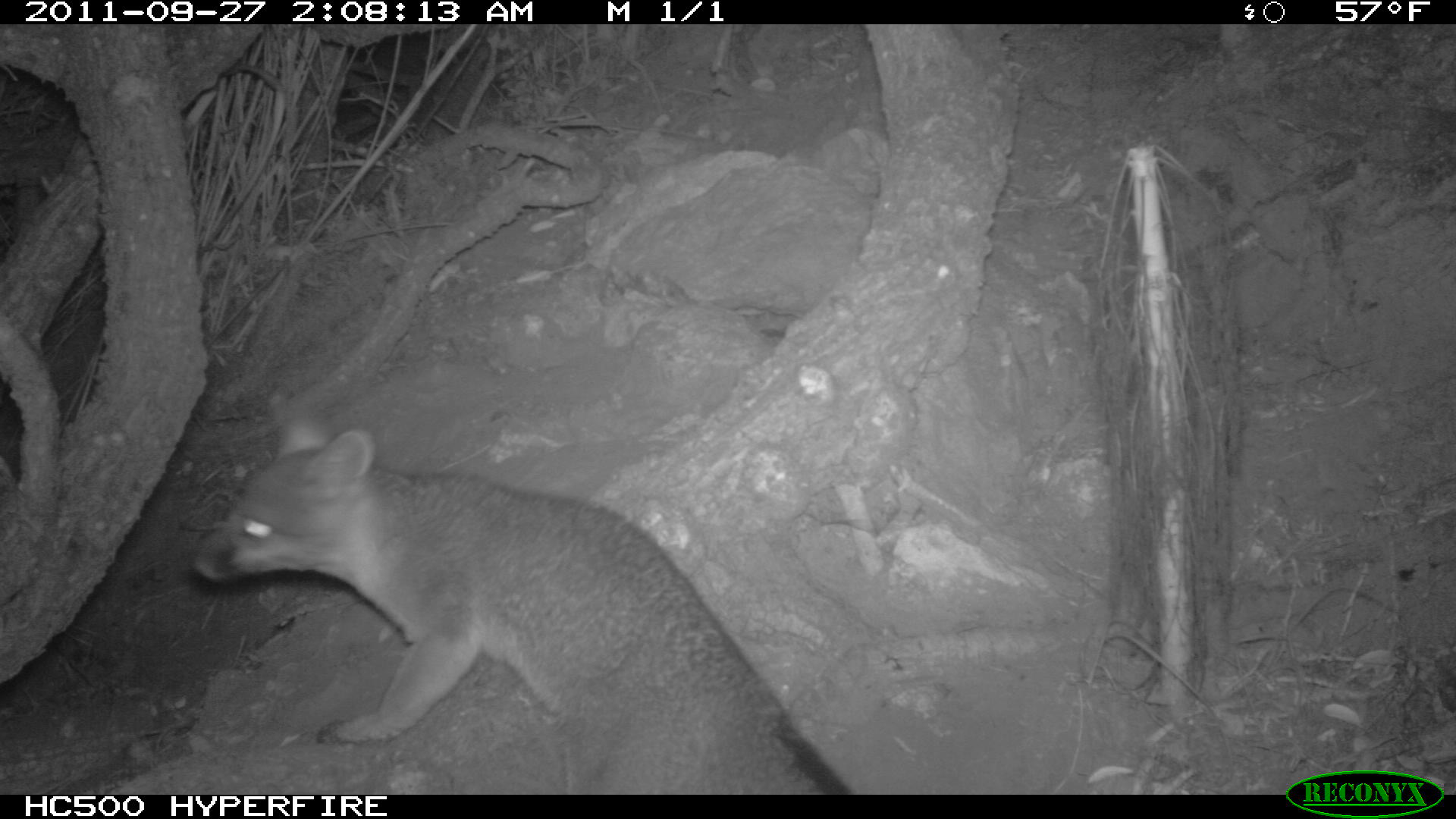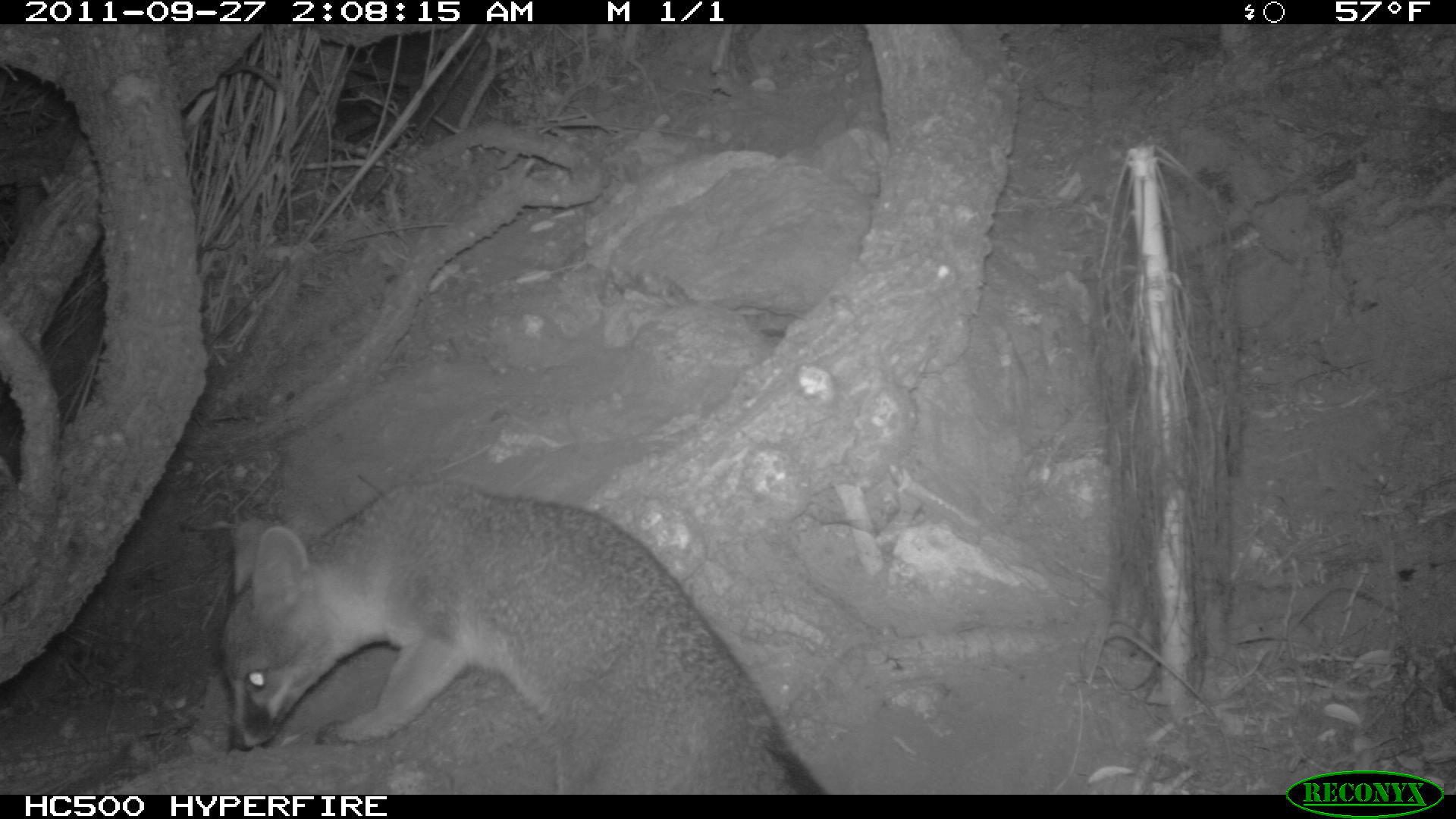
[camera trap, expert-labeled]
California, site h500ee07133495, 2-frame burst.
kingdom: Animalia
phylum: Chordata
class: Aves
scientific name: Aves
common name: bird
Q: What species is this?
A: Bird (Aves).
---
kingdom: Animalia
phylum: Chordata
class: Mammalia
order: Carnivora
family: Canidae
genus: Urocyon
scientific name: Urocyon littoralis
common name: island fox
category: fox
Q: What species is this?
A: Fox (island fox) (Urocyon littoralis).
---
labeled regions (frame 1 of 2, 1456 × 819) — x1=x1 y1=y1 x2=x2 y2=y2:
bird: x1=189 y1=389 x2=852 y2=794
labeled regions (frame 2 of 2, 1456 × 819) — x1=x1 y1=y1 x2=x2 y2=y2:
fox: x1=213 y1=473 x2=833 y2=792